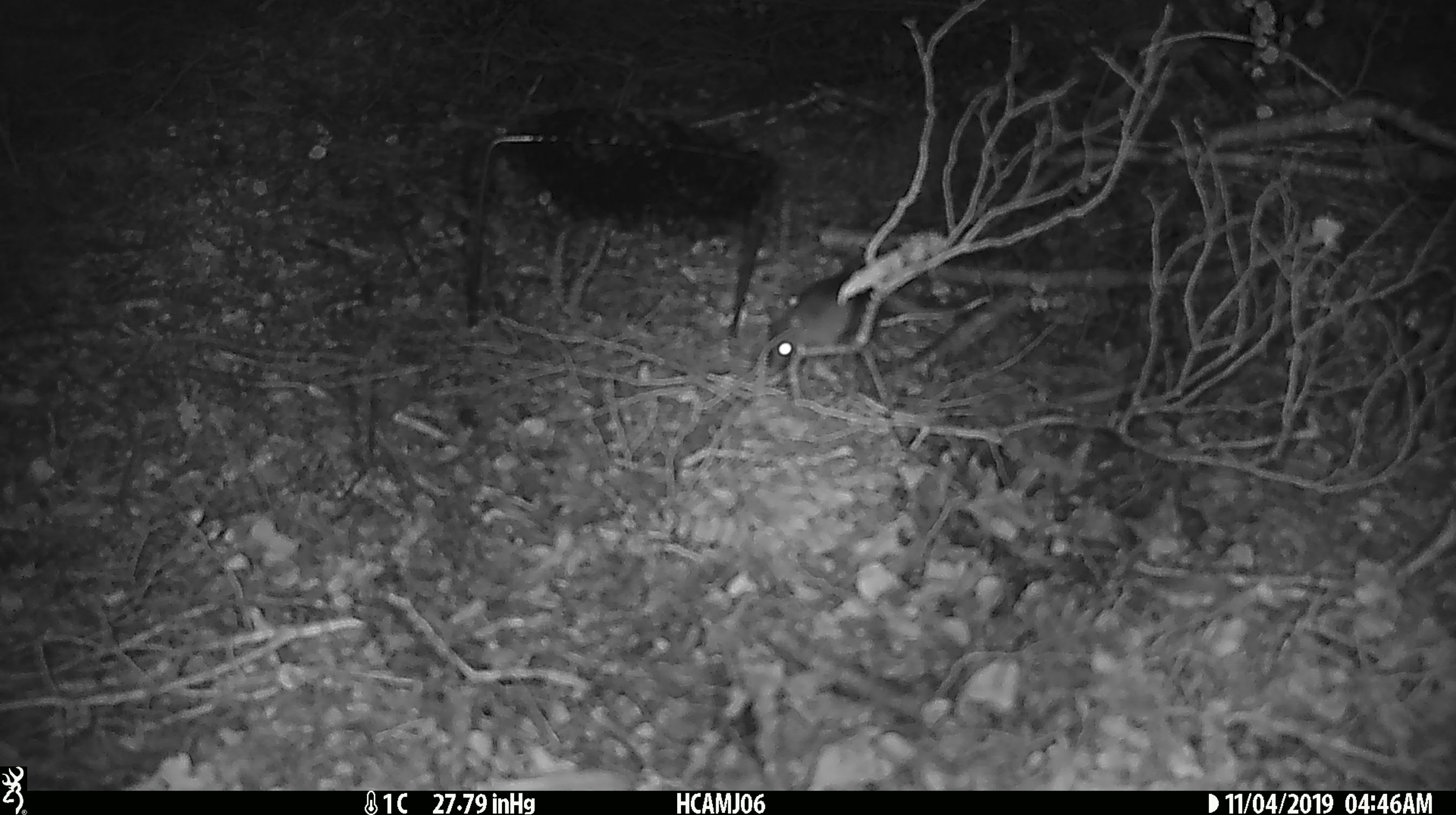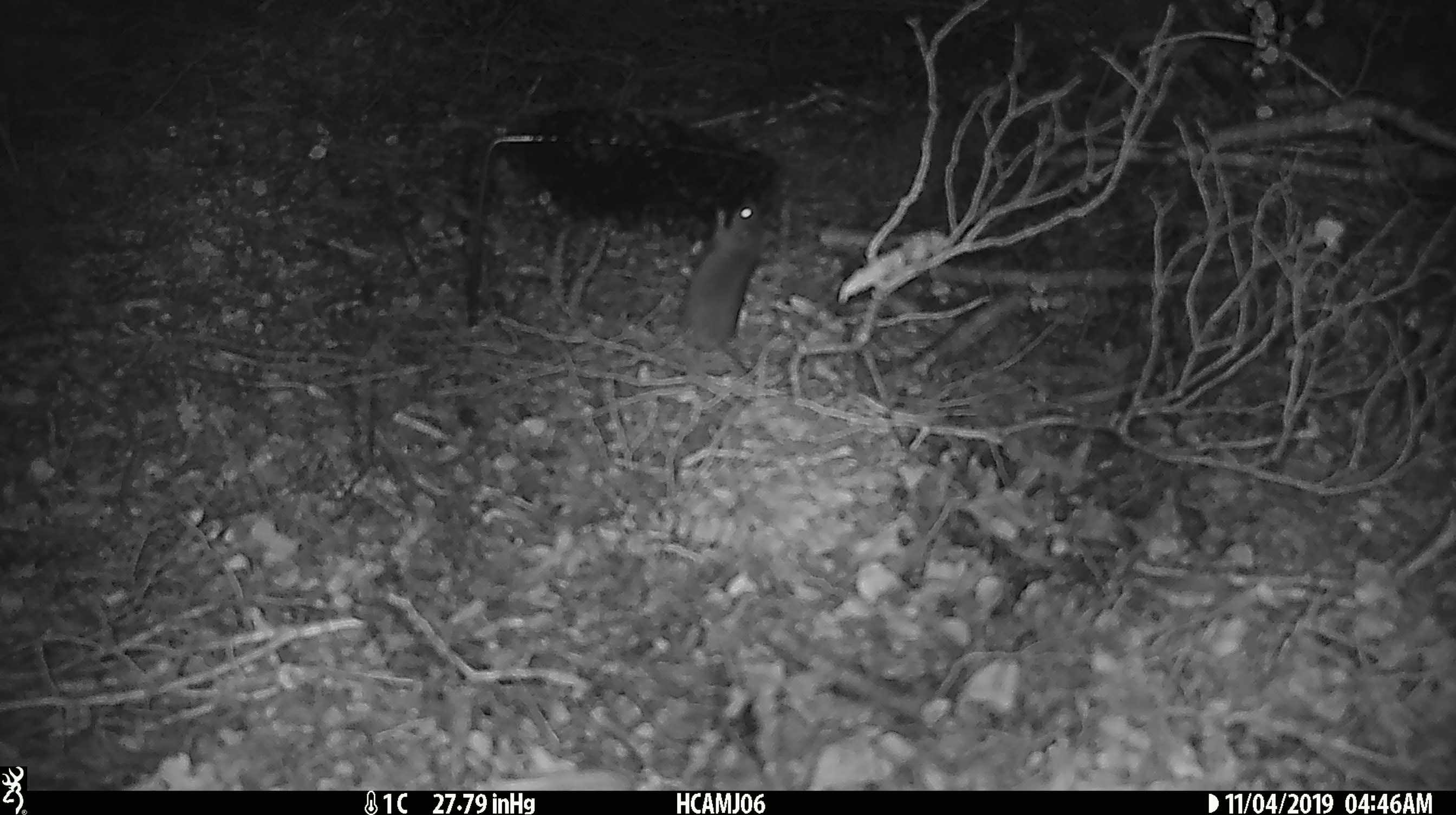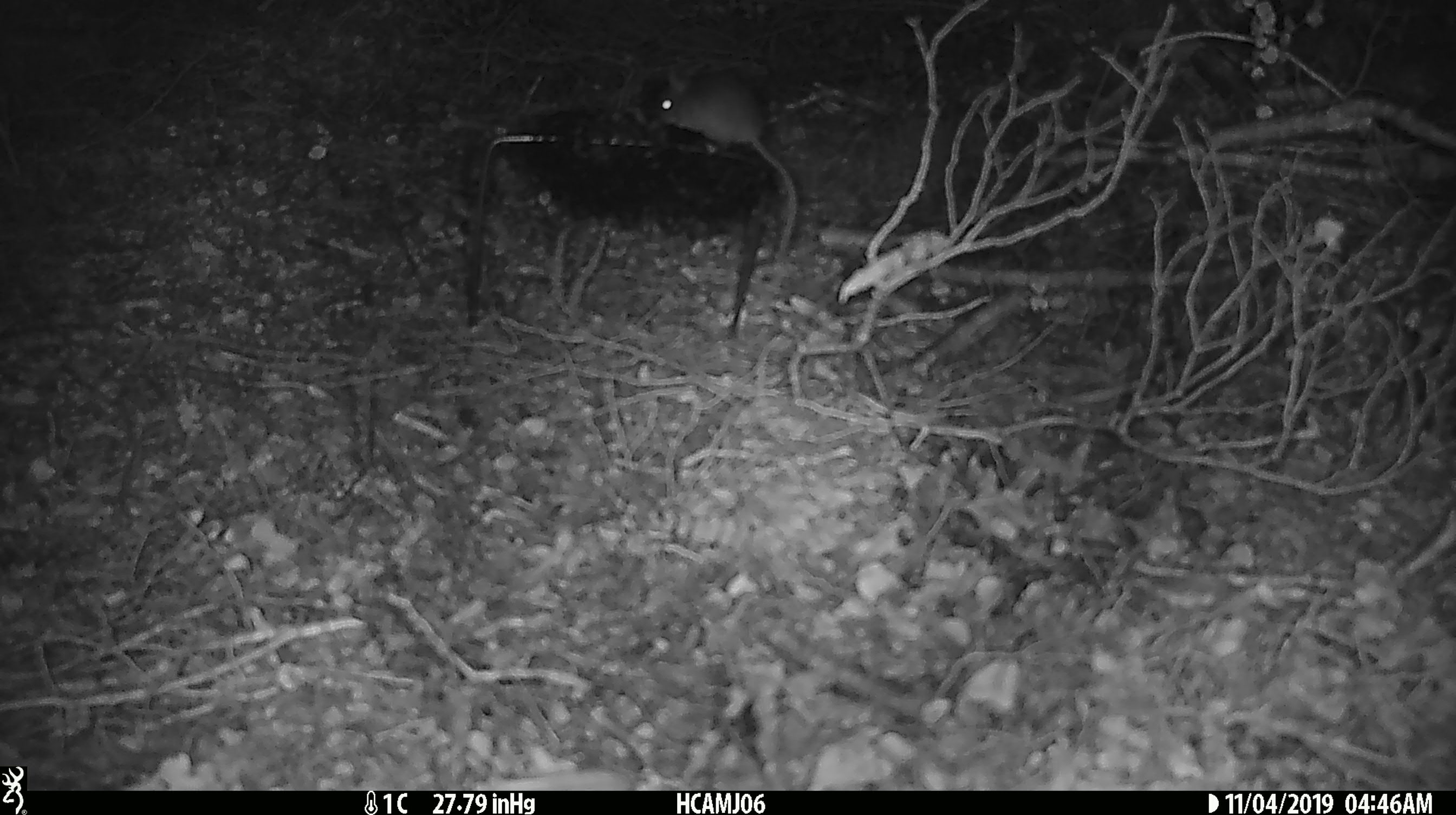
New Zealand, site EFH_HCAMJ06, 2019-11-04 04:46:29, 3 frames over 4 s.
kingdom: Animalia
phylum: Chordata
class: Mammalia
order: Rodentia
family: Muridae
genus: Mus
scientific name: Mus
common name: mouse